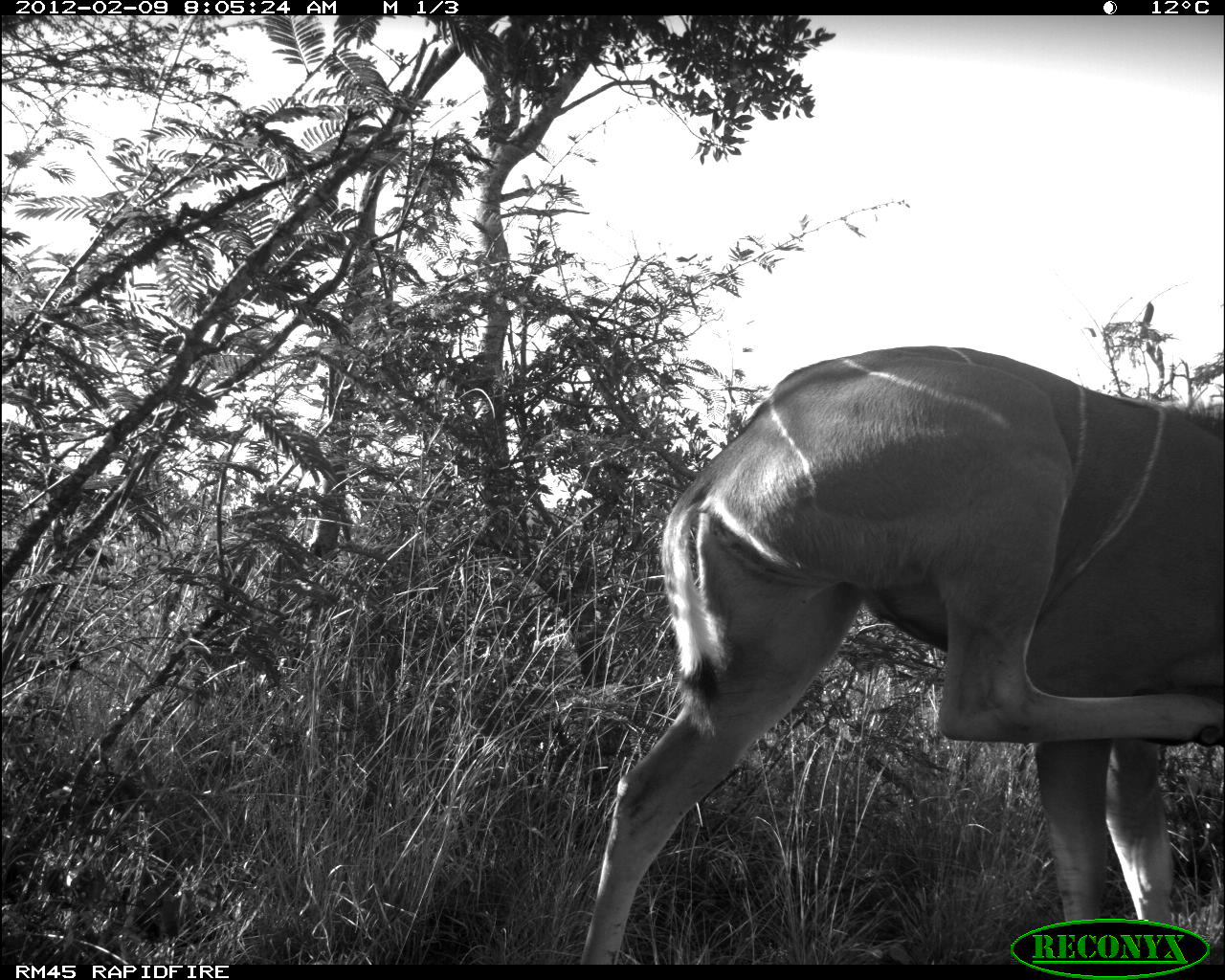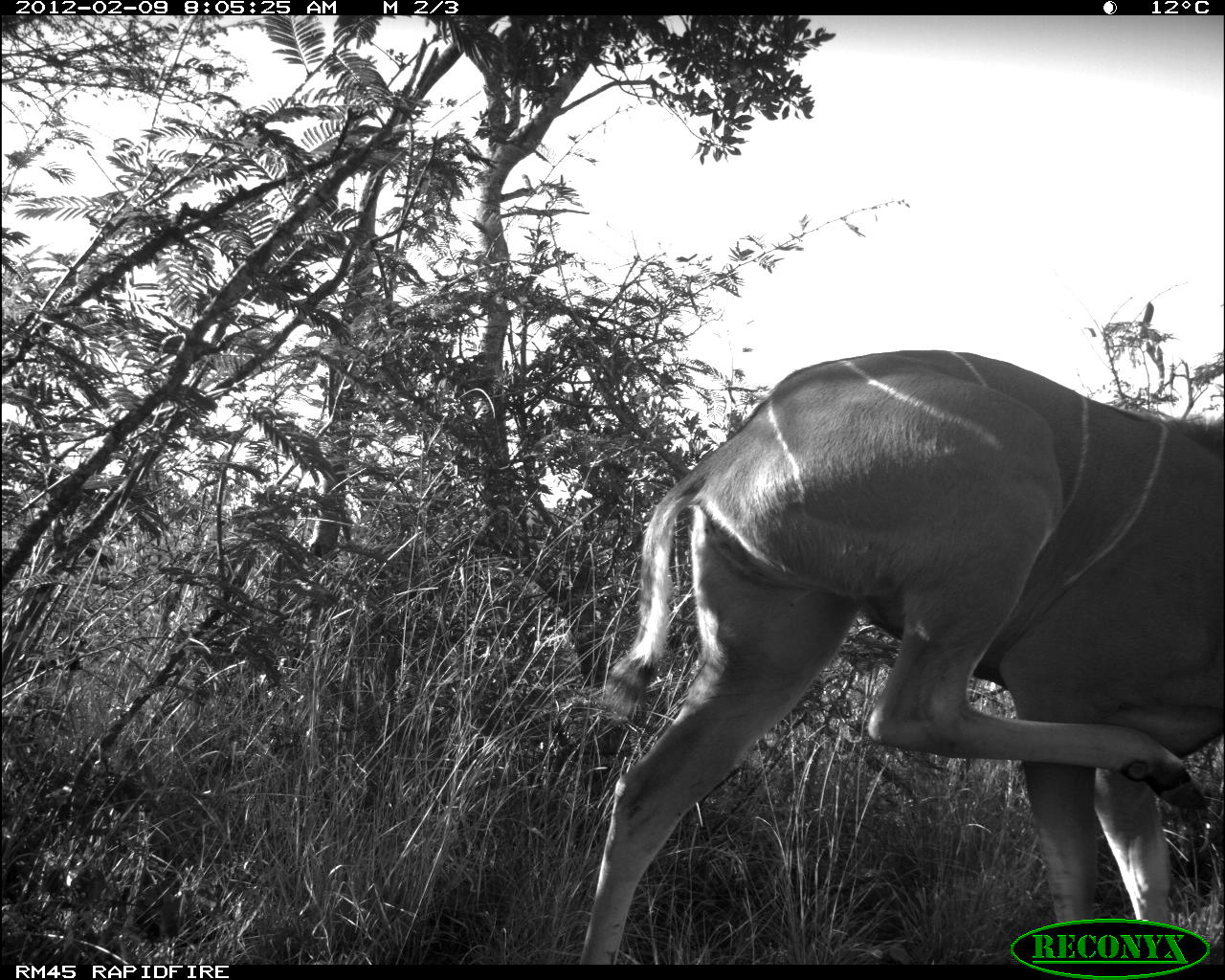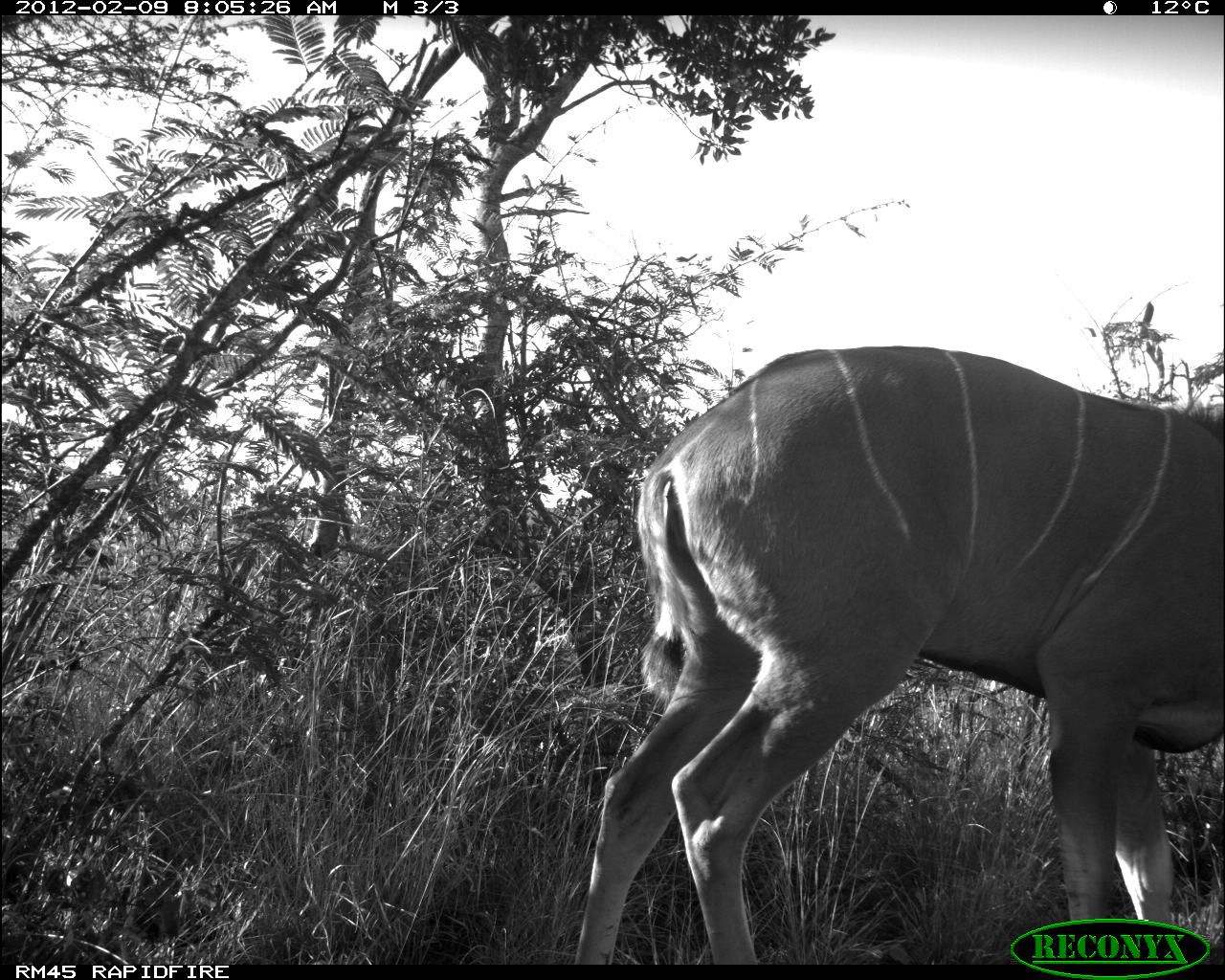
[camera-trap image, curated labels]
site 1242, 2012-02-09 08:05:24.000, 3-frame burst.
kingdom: Animalia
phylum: Chordata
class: Mammalia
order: Artiodactyla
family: Bovidae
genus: Tragelaphus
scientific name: Tragelaphus strepsiceros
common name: greater kudu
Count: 1.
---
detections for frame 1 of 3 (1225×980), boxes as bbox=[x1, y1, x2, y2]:
tragelaphus strepsiceros: bbox=[577, 342, 1225, 964]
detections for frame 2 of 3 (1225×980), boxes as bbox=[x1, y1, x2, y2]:
tragelaphus strepsiceros: bbox=[578, 341, 1225, 960]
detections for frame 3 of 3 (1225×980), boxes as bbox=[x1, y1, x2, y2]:
tragelaphus strepsiceros: bbox=[573, 340, 1225, 960]